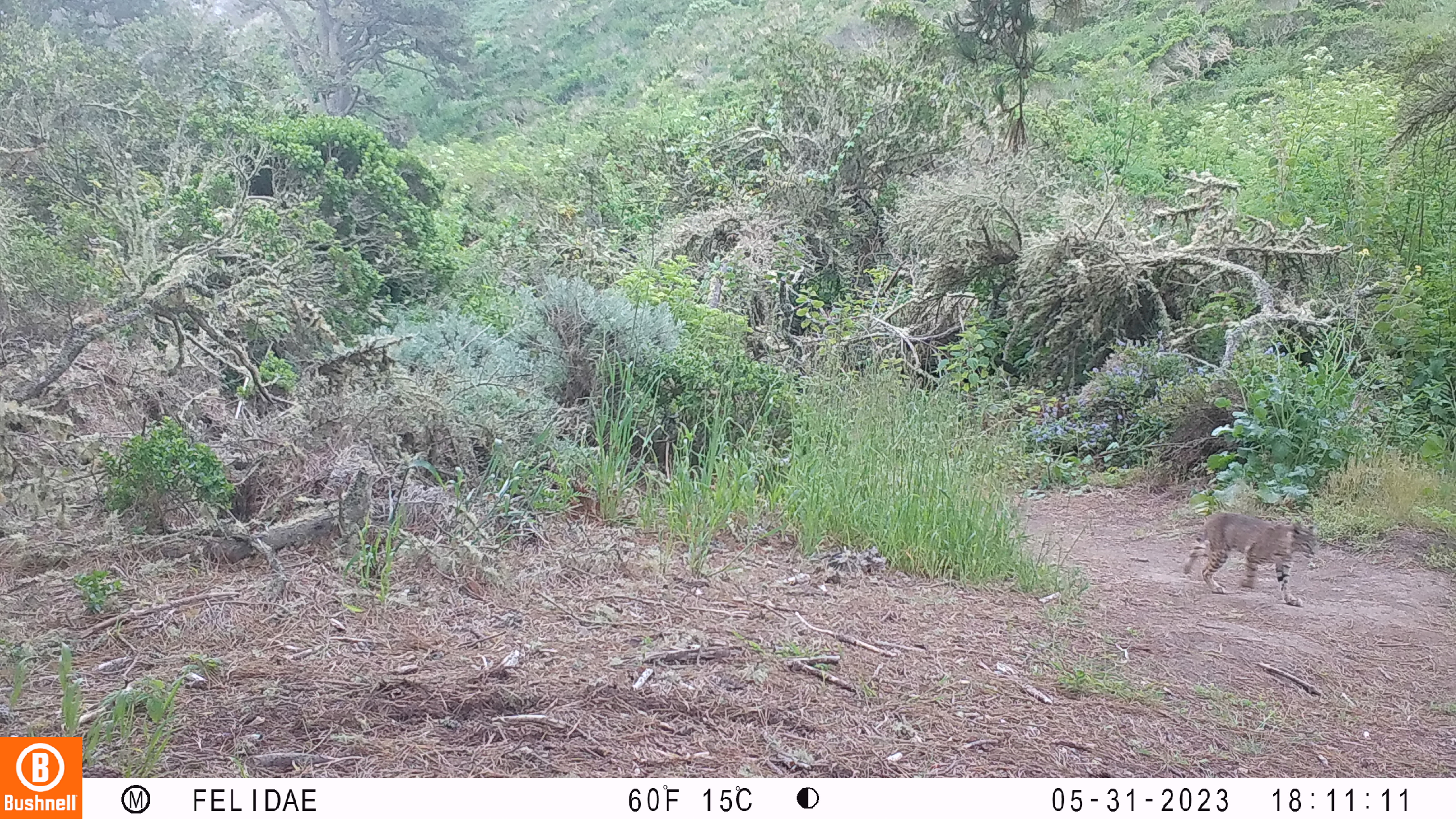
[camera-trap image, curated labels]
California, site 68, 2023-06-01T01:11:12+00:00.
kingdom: Animalia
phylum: Chordata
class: Mammalia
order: Carnivora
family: Felidae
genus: Lynx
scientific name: Lynx rufus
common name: bobcat